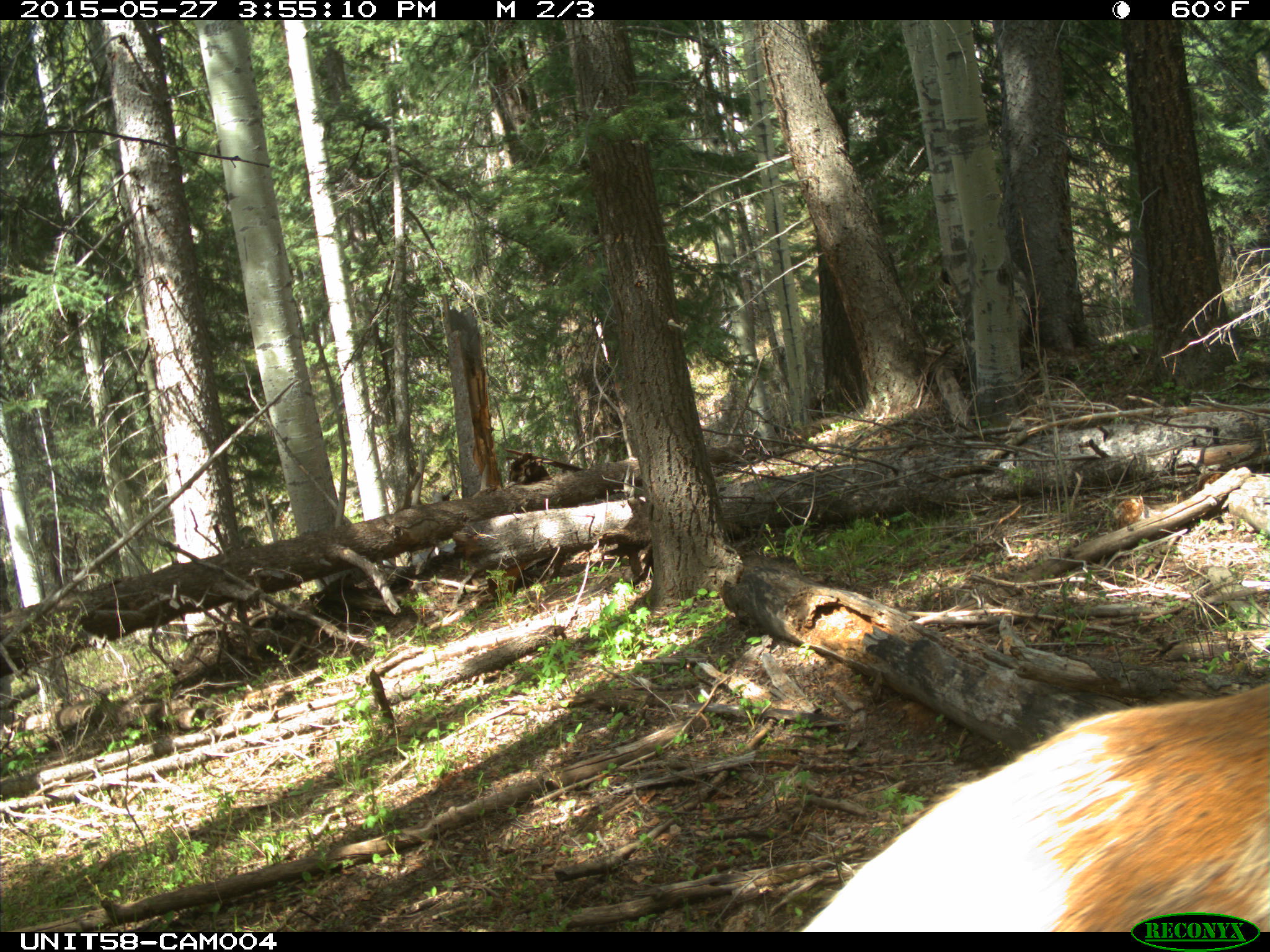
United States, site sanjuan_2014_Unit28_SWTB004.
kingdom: Animalia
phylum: Chordata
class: Mammalia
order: Artiodactyla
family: Cervidae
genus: Cervus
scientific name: Cervus elaphus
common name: red deer